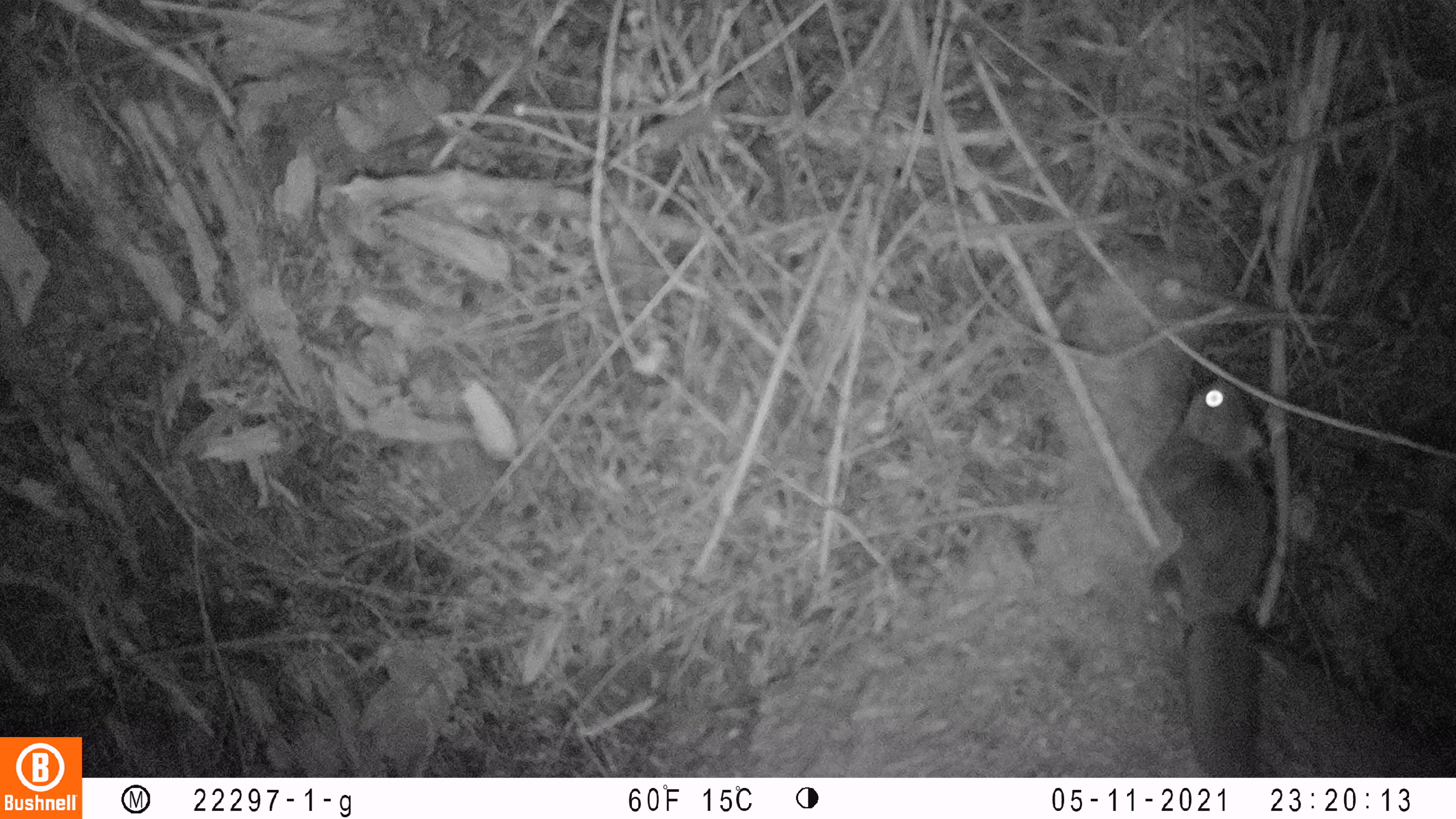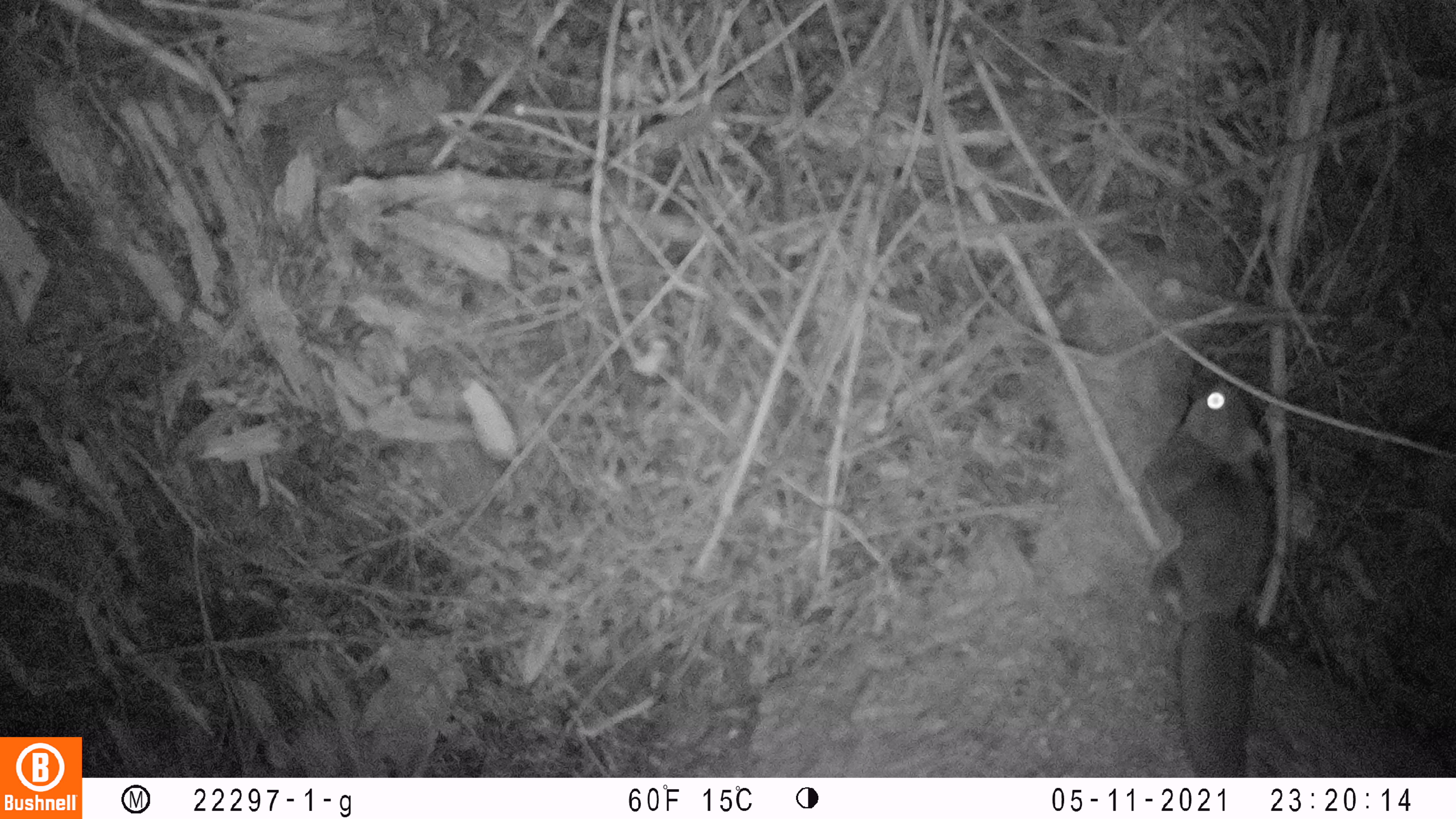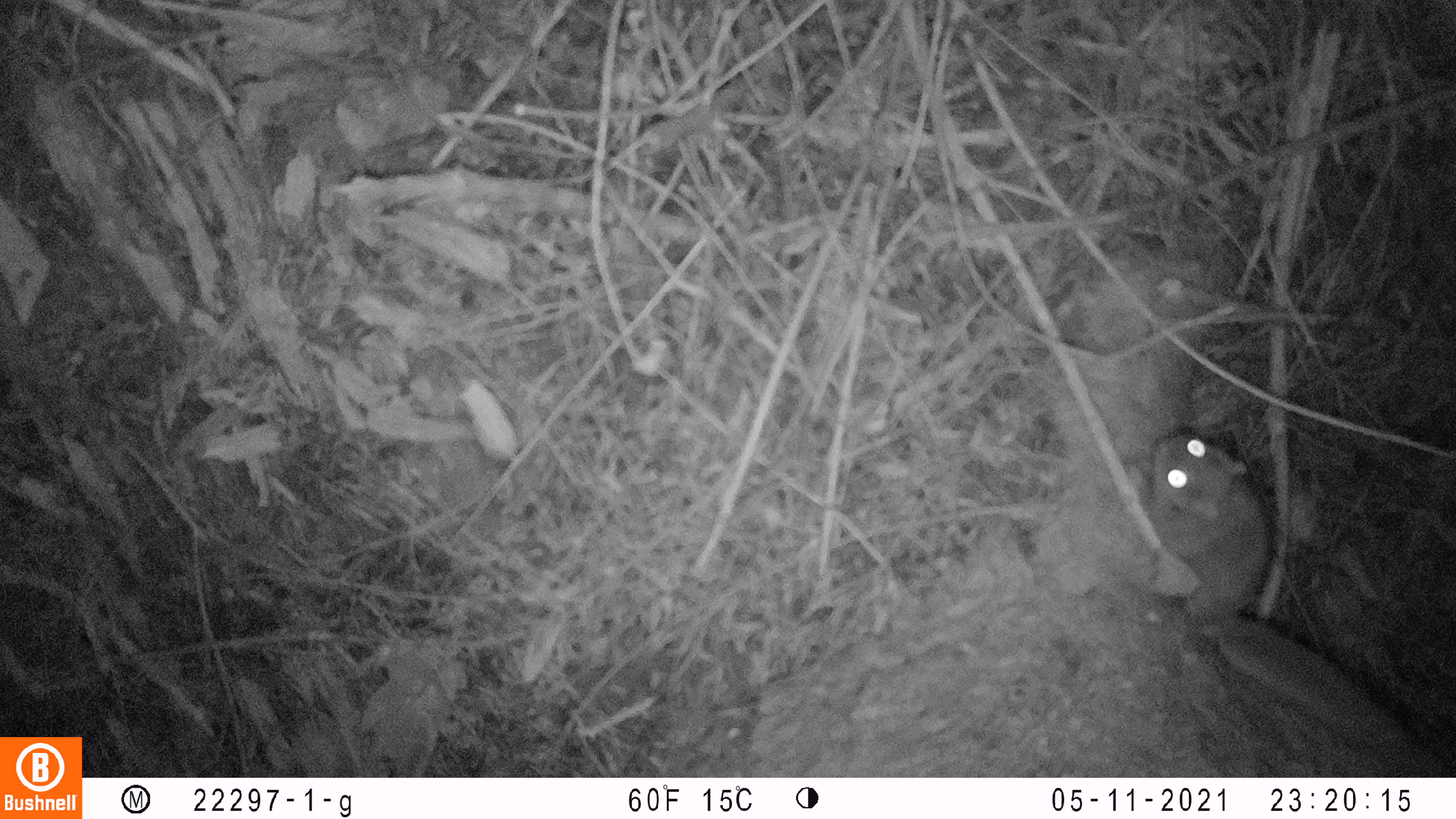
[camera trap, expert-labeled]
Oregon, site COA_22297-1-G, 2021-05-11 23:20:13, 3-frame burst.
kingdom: Animalia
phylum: Chordata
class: Mammalia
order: Rodentia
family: Sciuridae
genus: Glaucomys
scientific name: Glaucomys oregonensis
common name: humboldt's flying squirrel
Humboldt's flying squirrel (Glaucomys oregonensis).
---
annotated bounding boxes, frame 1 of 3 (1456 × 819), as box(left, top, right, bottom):
humboldt's flying squirrel: box(1120, 370, 1301, 776)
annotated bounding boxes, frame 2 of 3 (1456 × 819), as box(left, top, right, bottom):
humboldt's flying squirrel: box(1126, 370, 1286, 778)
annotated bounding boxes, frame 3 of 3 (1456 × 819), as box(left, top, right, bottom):
humboldt's flying squirrel: box(1133, 419, 1425, 769)